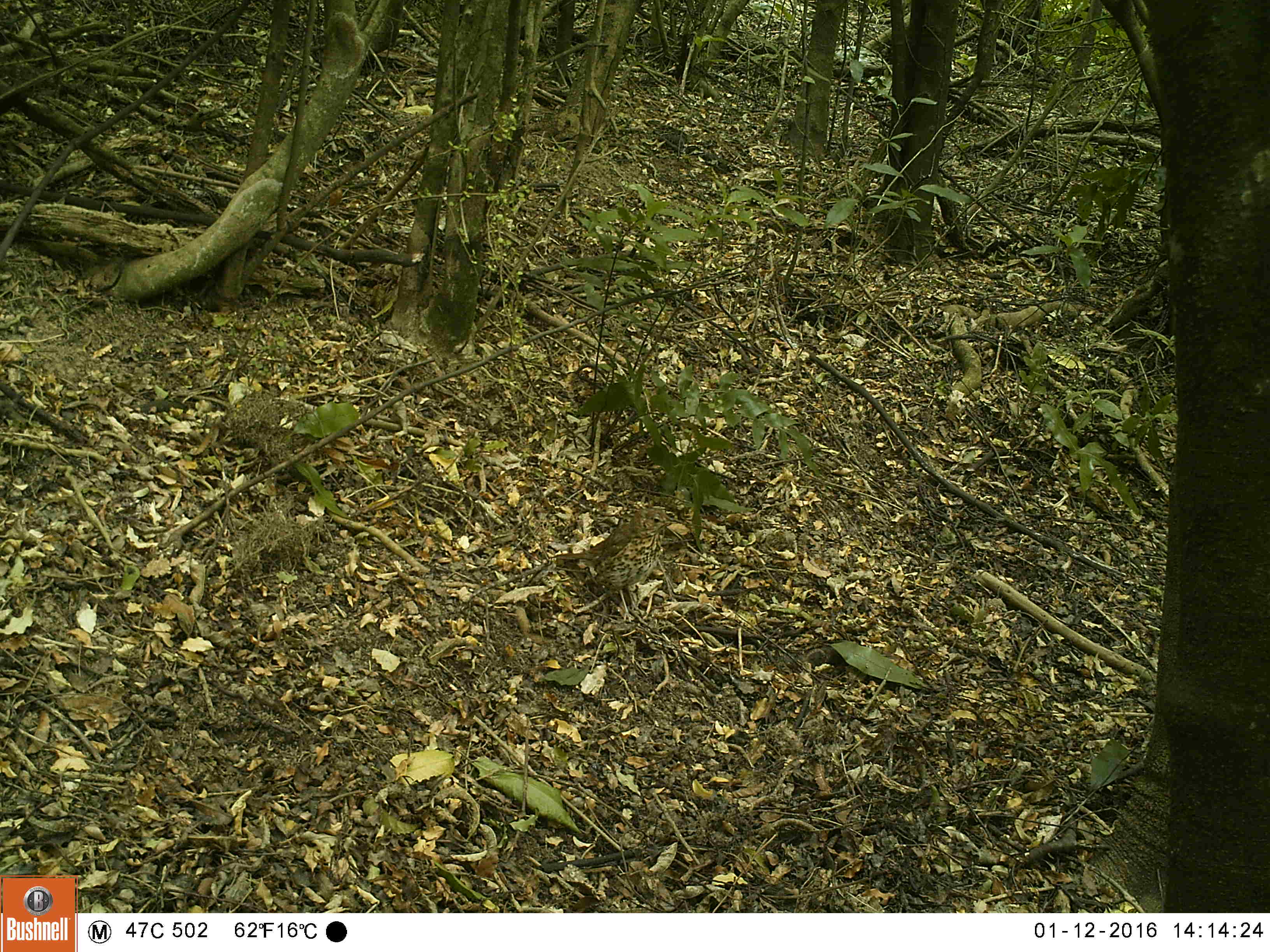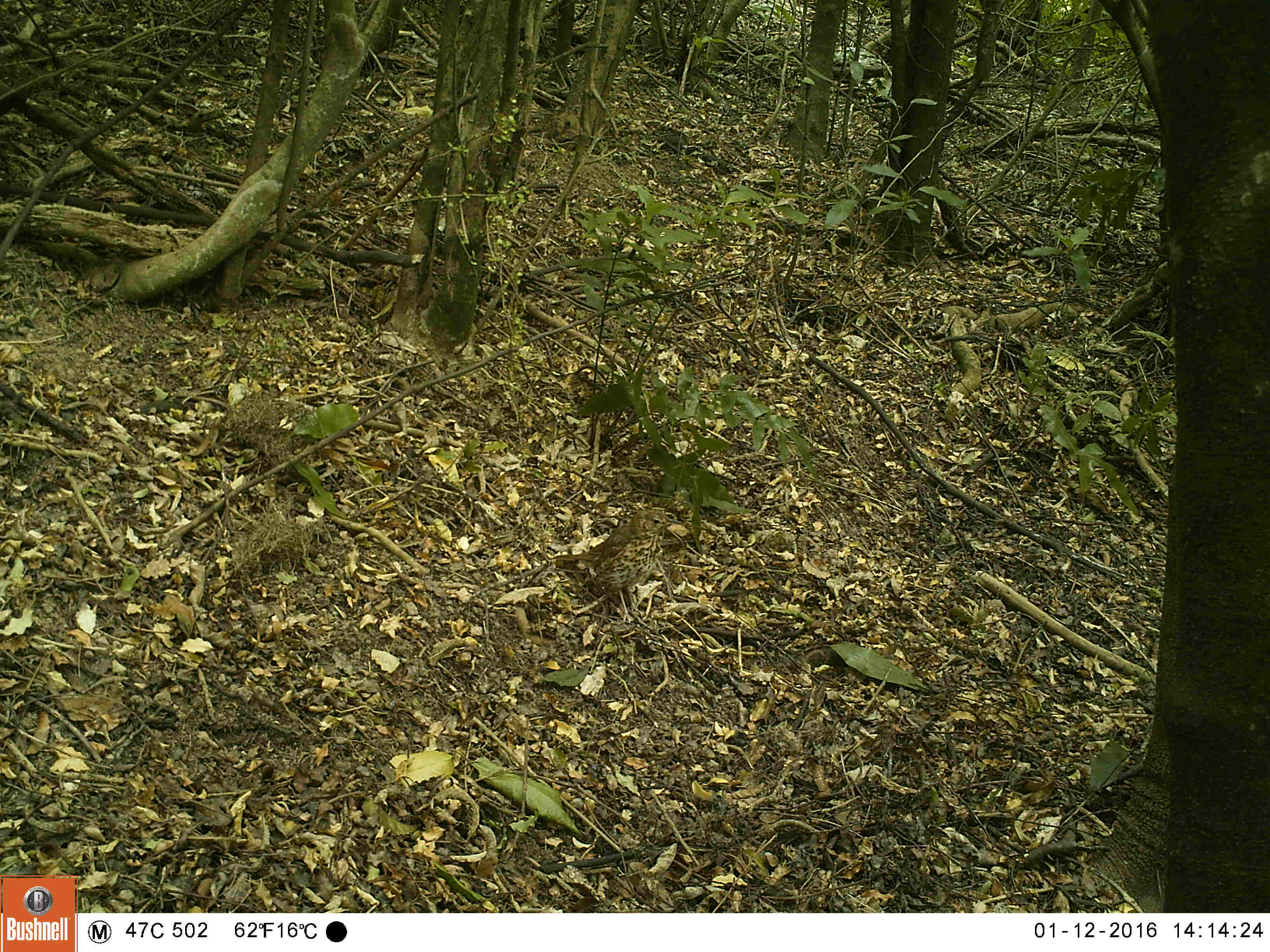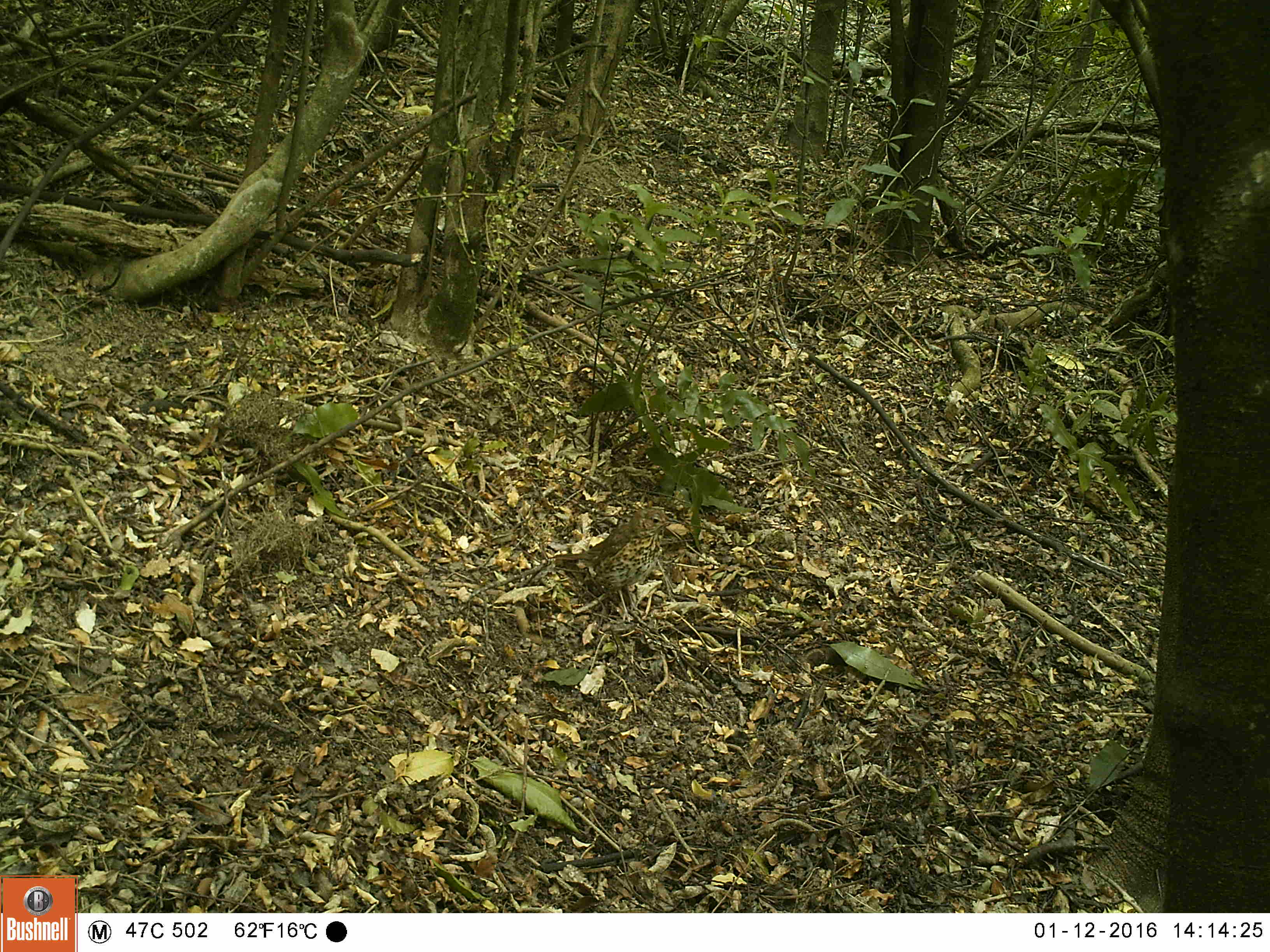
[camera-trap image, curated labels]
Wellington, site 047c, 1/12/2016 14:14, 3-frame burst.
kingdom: Animalia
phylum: Chordata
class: Aves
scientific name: Aves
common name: bird